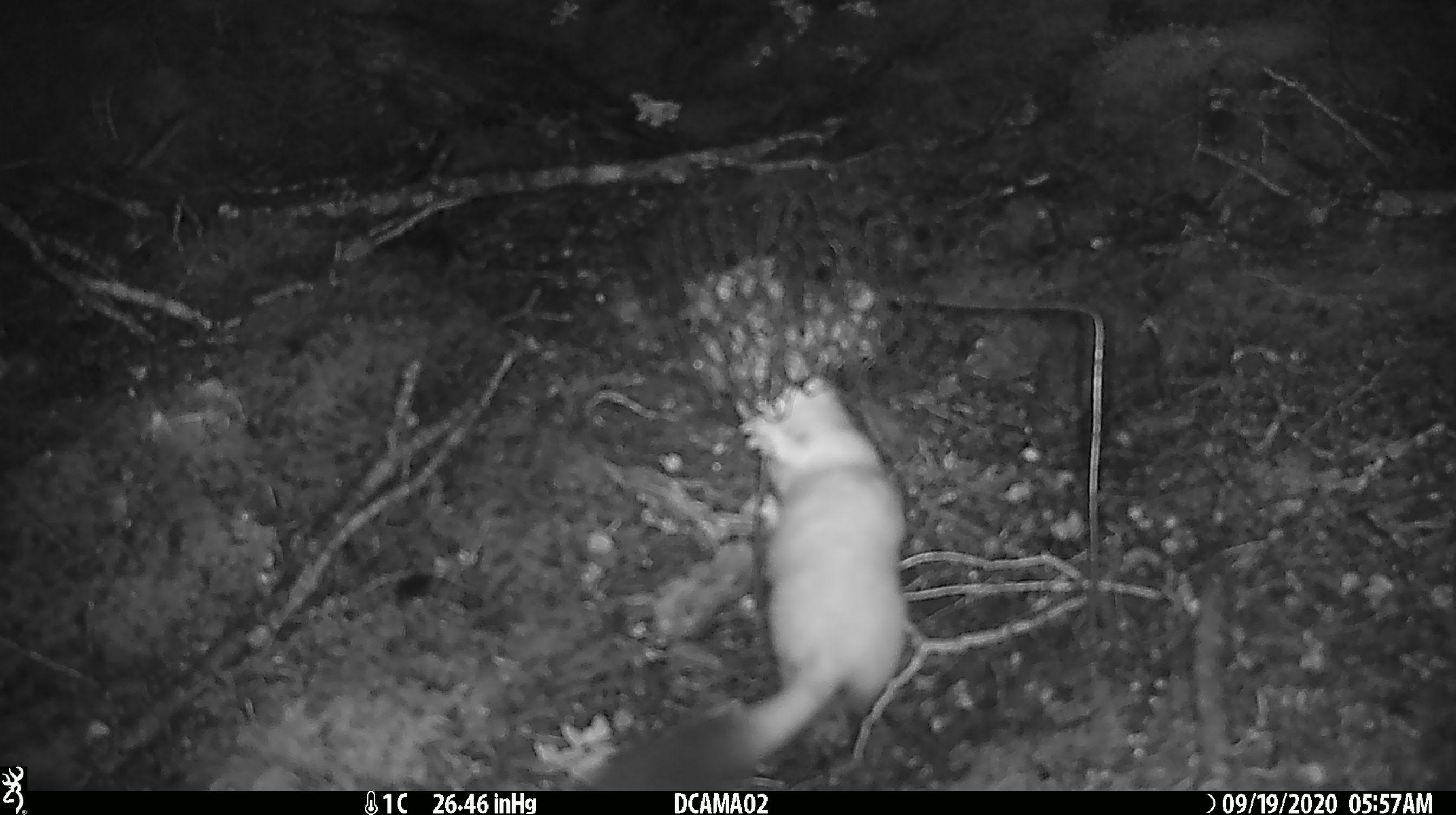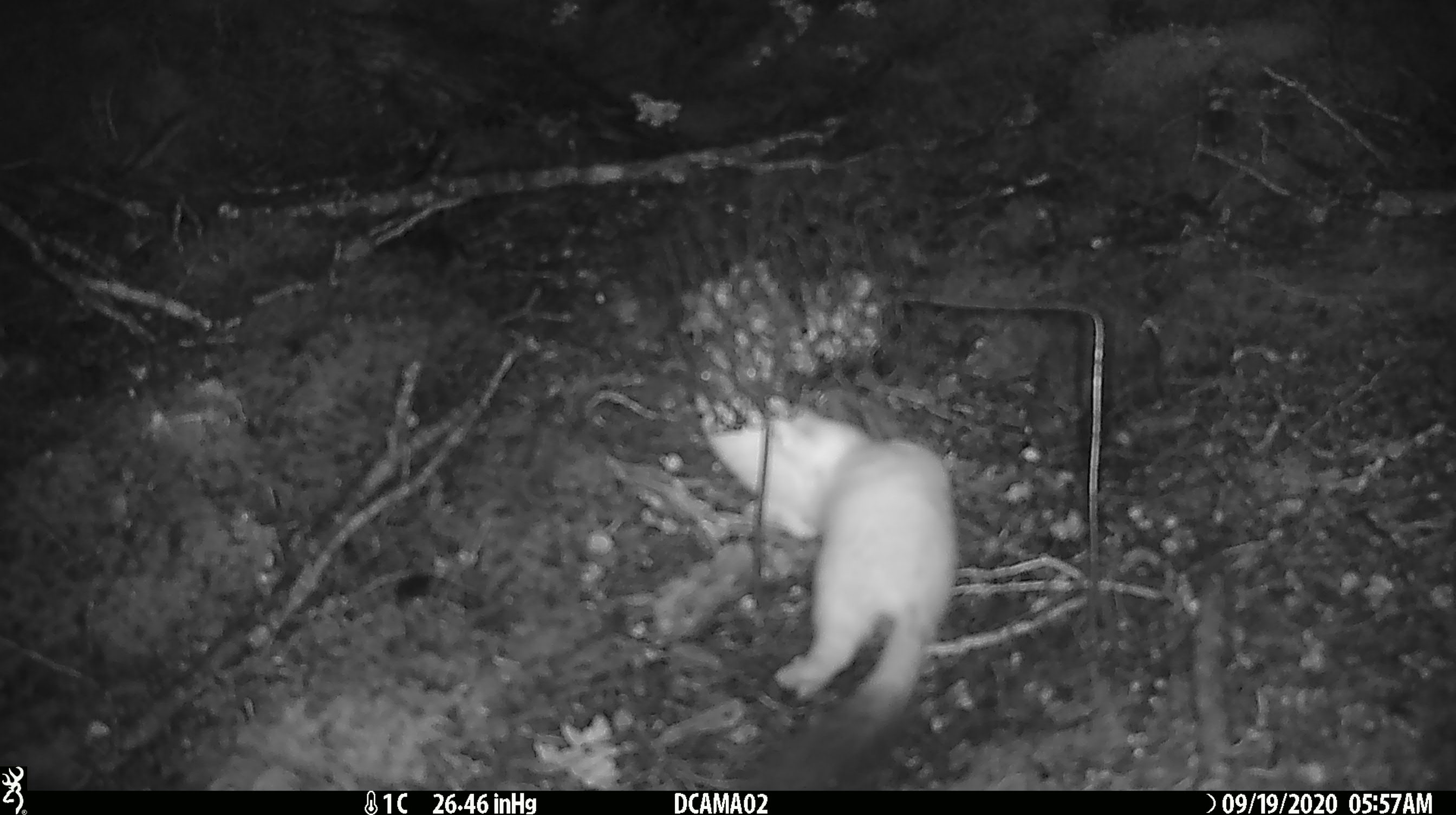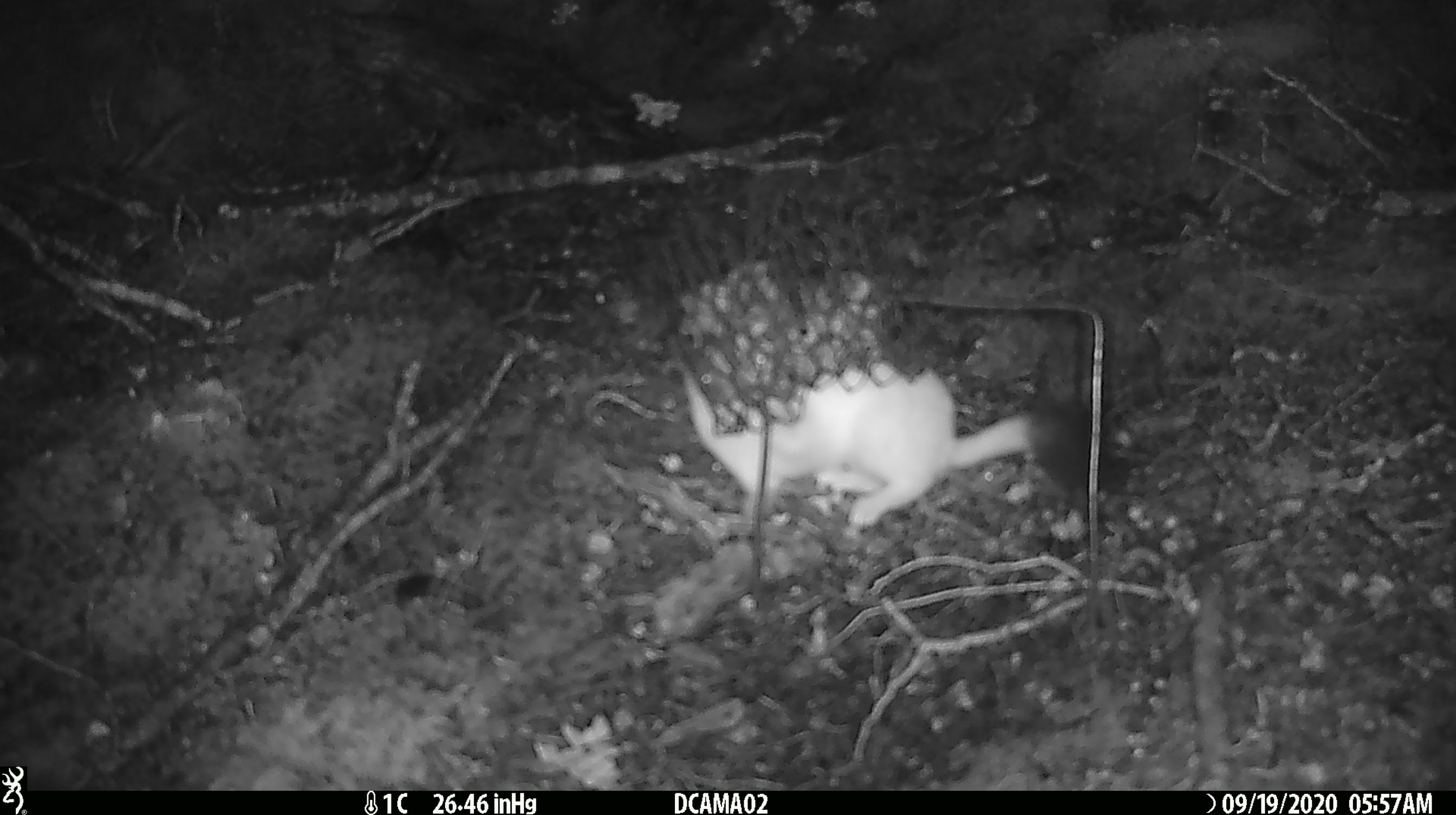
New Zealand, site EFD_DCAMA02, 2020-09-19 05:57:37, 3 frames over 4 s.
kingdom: Animalia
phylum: Chordata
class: Mammalia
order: Carnivora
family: Mustelidae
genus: Mustela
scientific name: Mustela erminea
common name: stoat